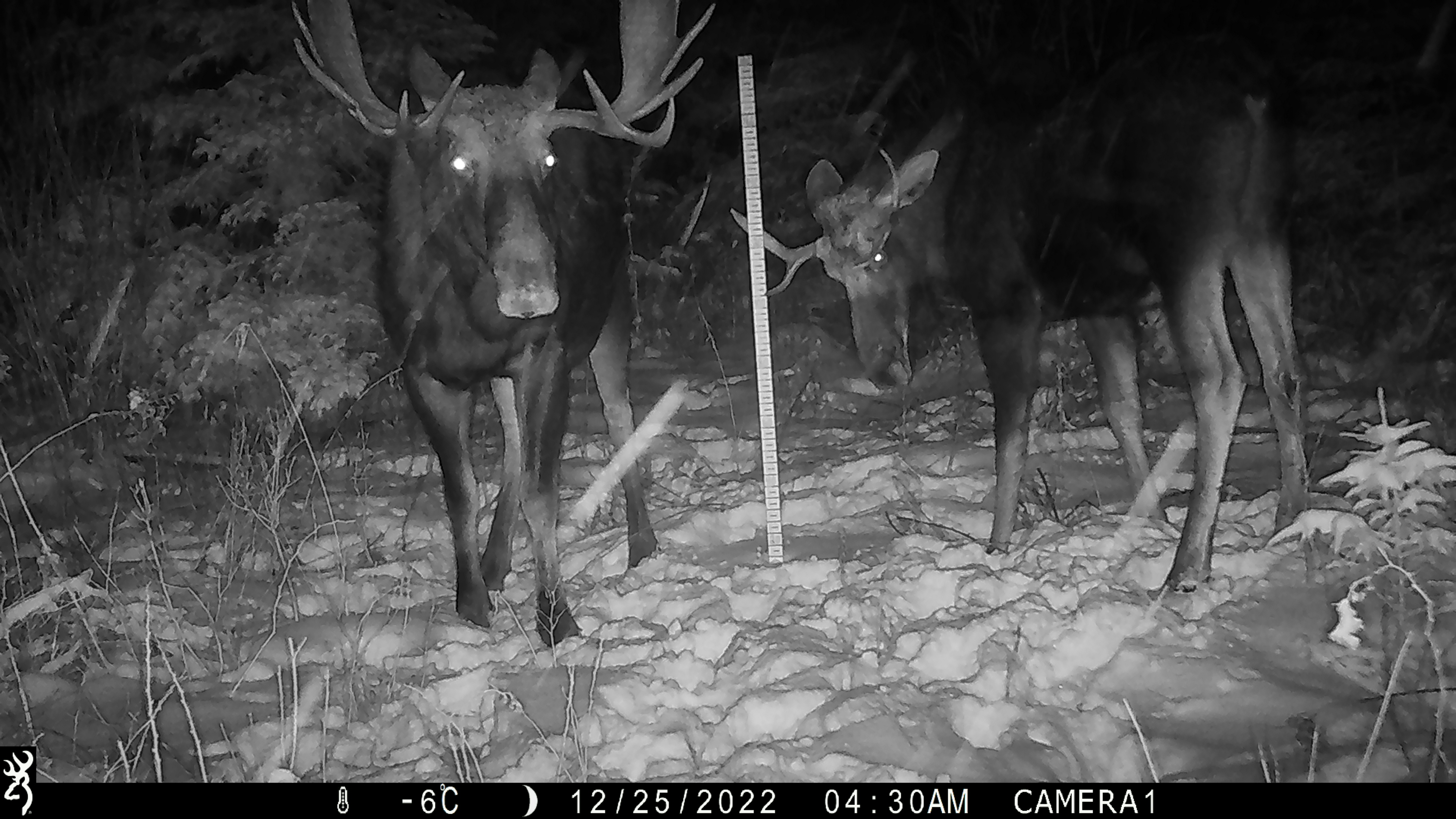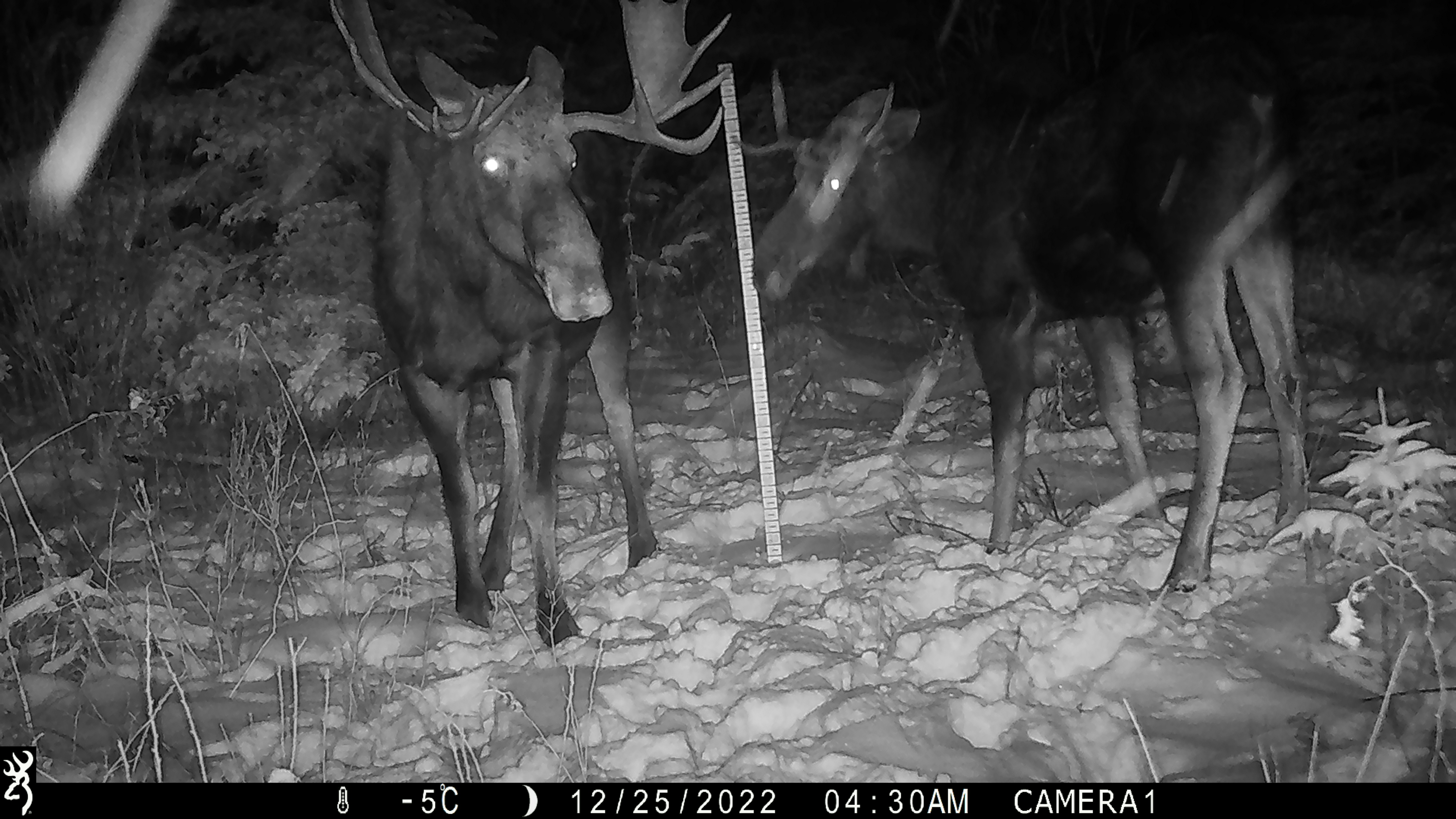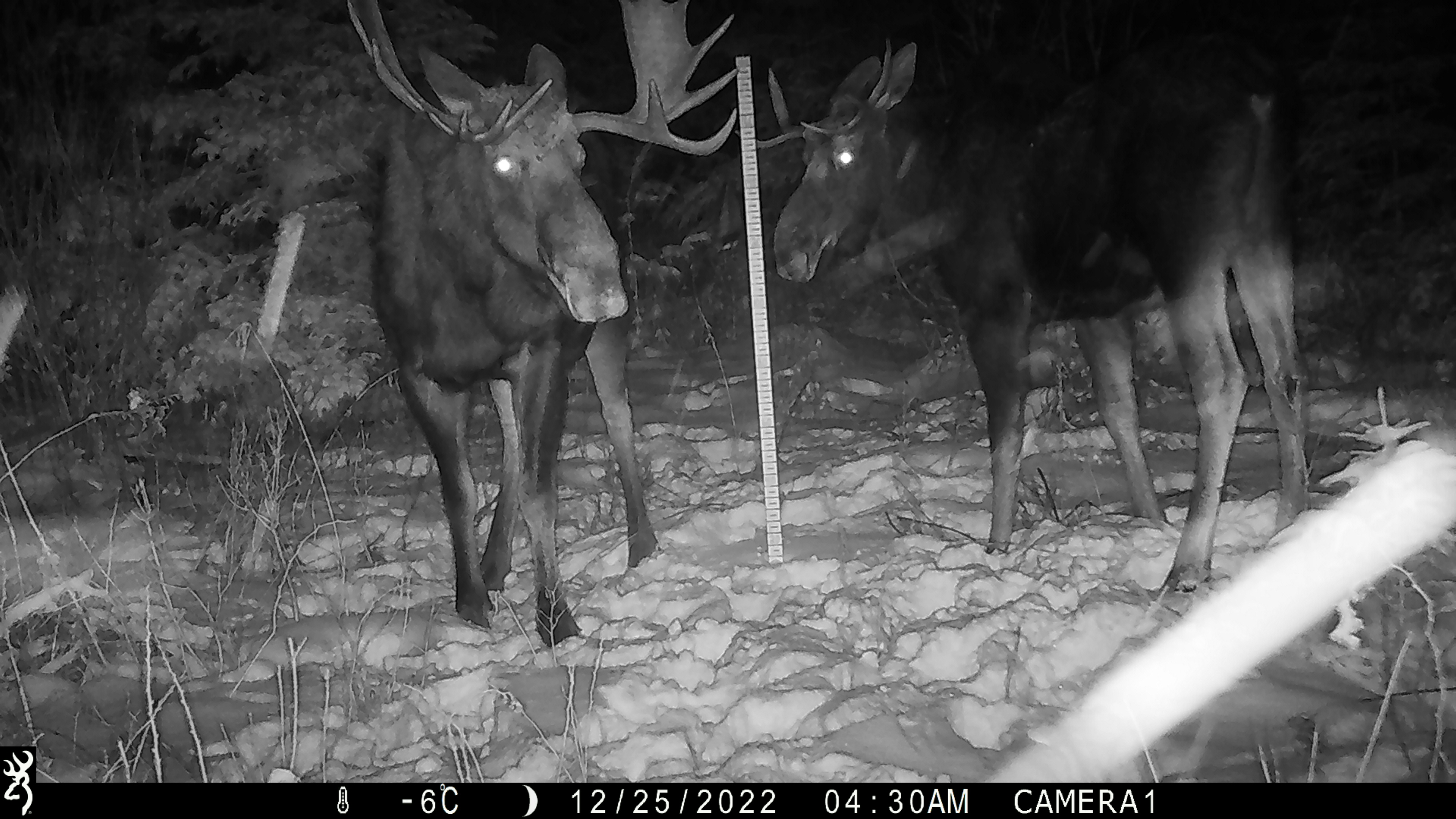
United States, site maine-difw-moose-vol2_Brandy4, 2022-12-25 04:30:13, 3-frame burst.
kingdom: Animalia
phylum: Chordata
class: Mammalia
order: Artiodactyla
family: Cervidae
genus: Alces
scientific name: Alces alces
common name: moose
Moose (Alces alces).